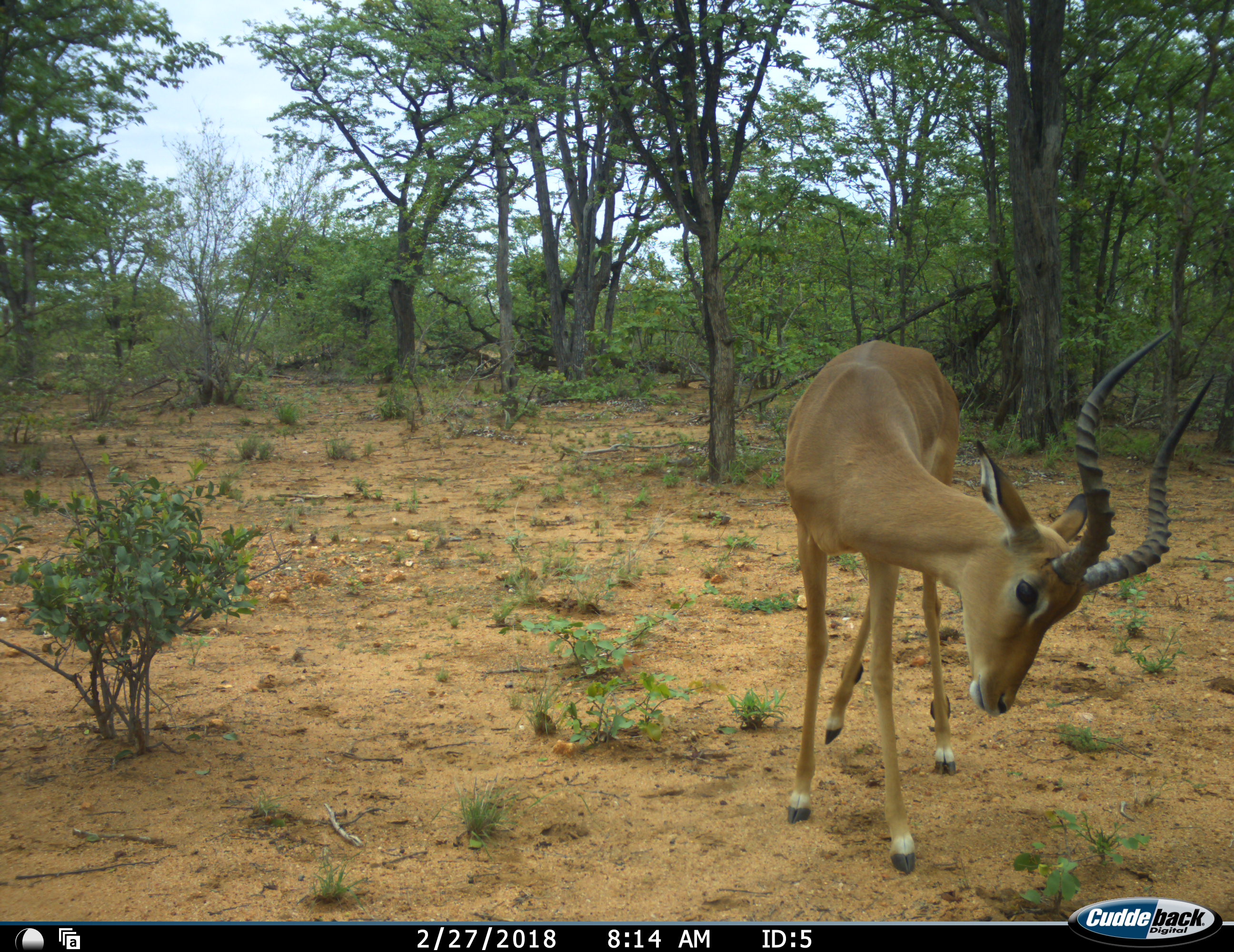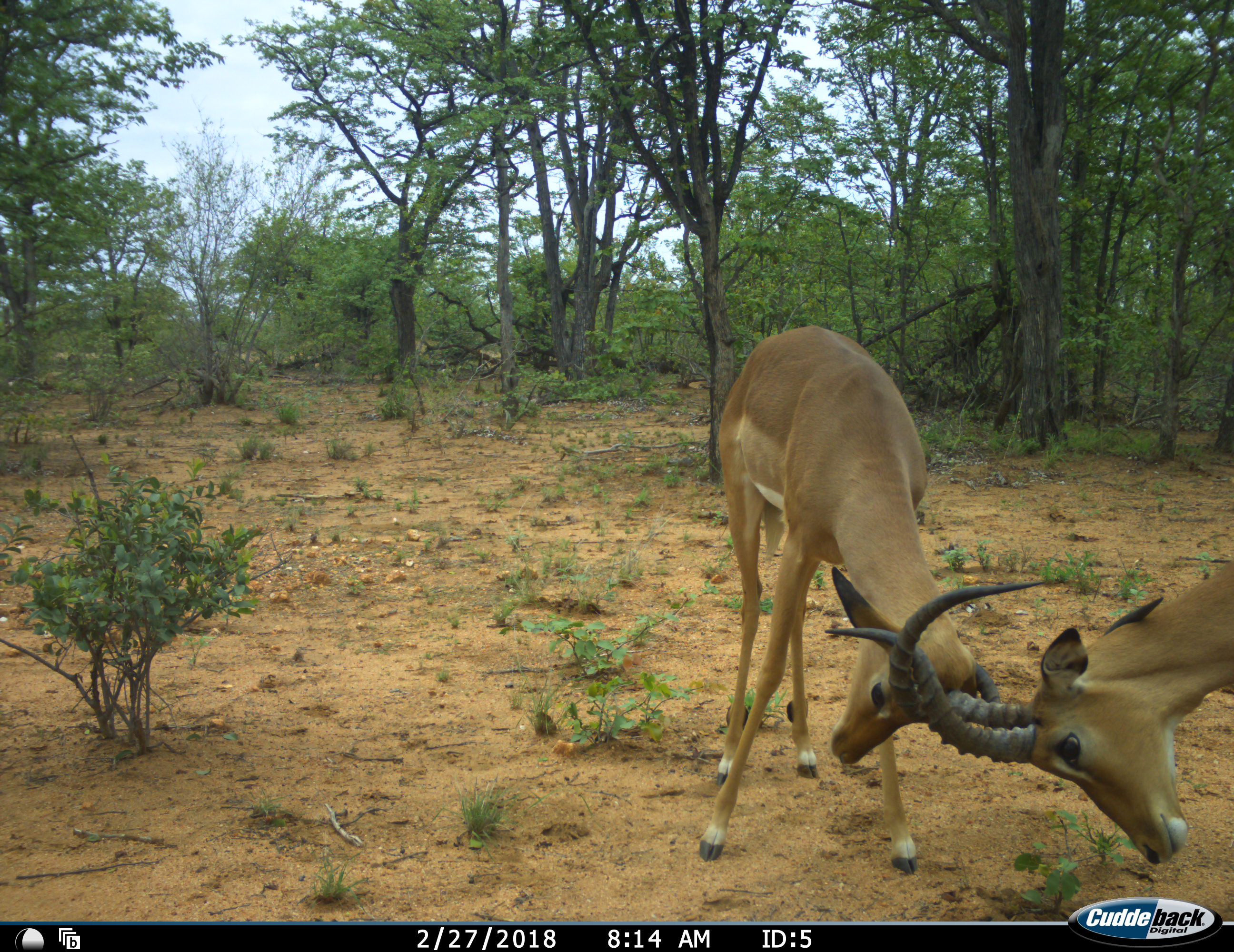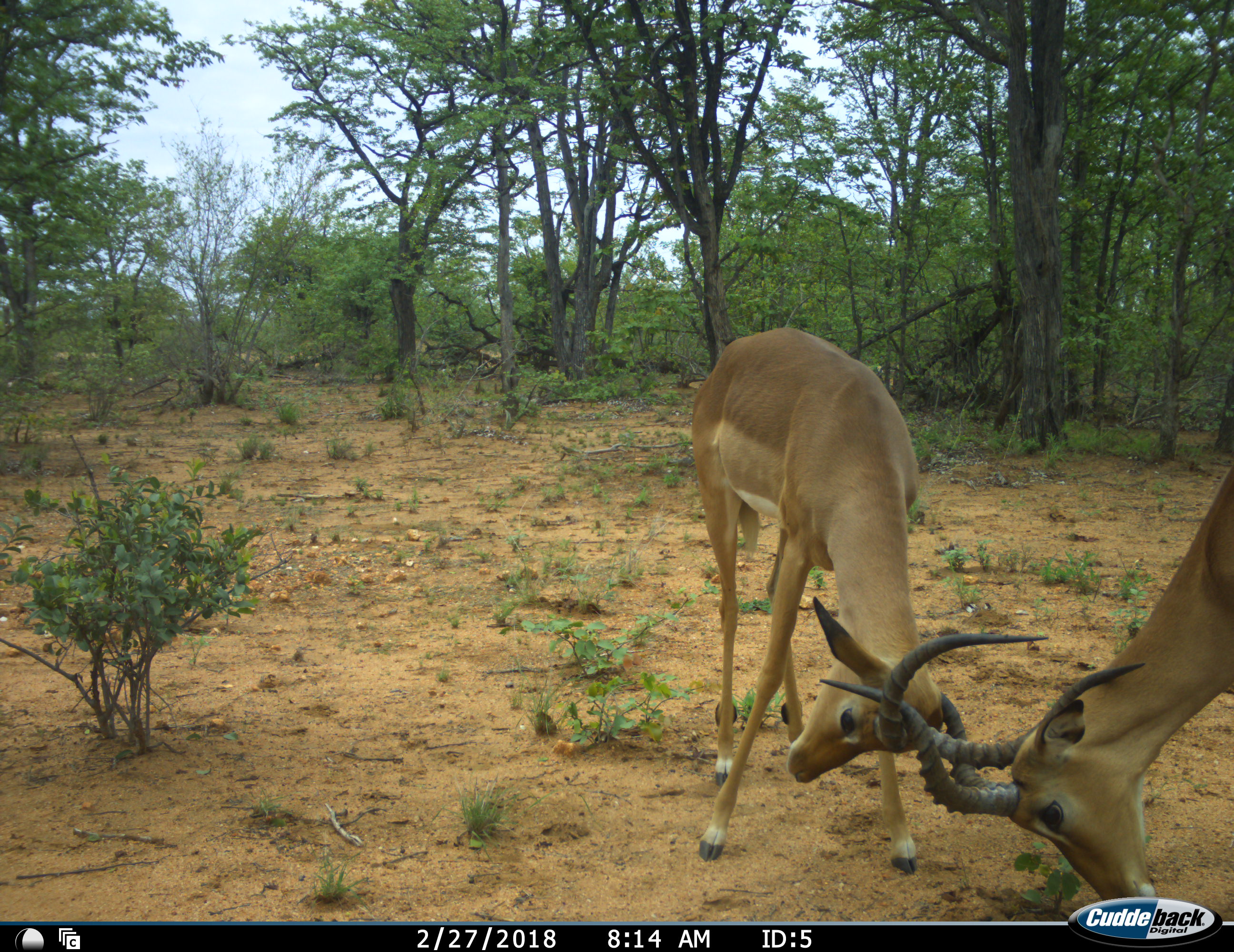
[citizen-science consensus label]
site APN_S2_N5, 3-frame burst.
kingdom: Animalia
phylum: Chordata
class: Mammalia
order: Artiodactyla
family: Bovidae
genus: Aepyceros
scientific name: Aepyceros melampus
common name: impala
Impala (Aepyceros melampus), count 2. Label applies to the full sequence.